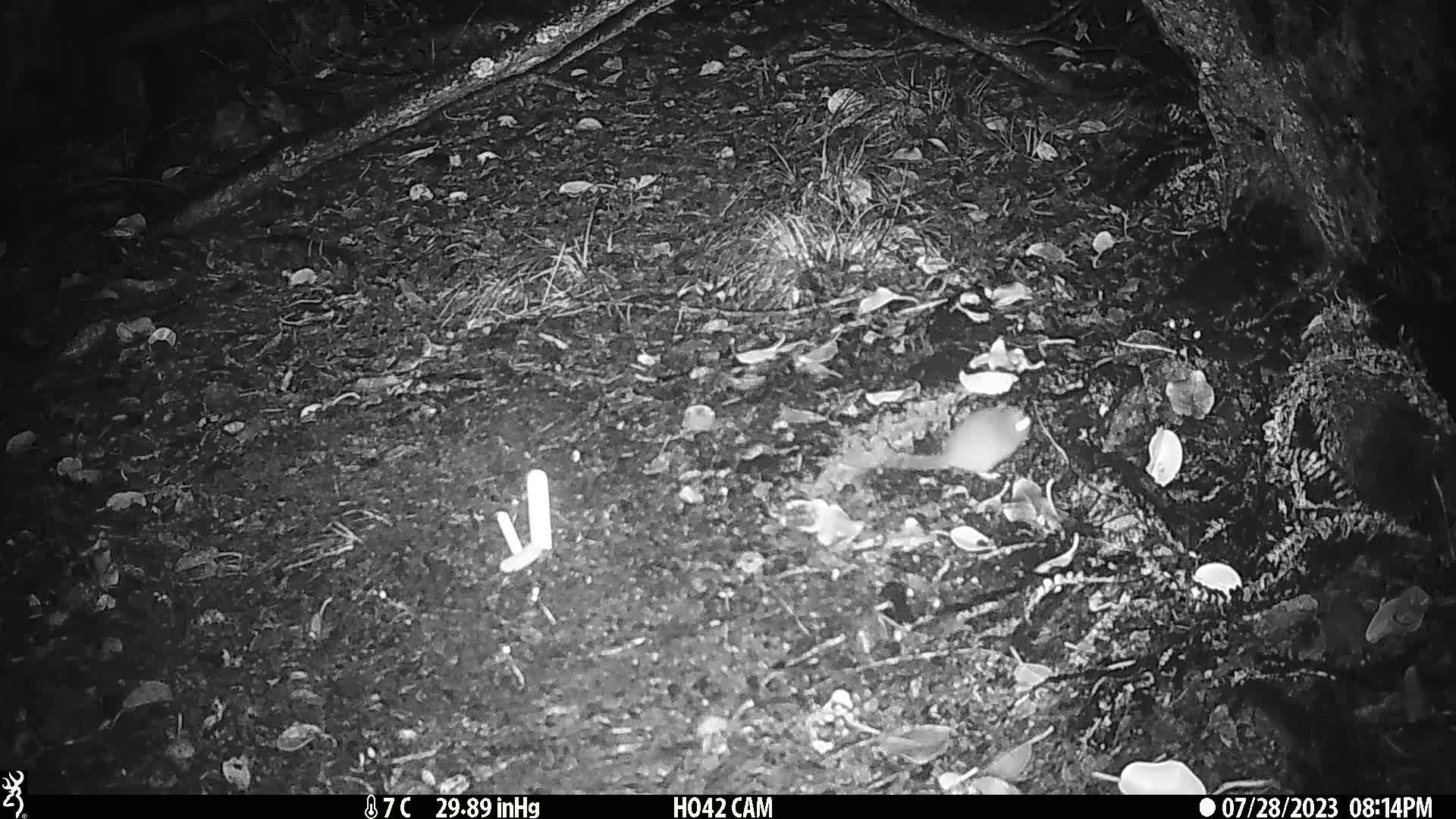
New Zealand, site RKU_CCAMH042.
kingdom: Animalia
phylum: Chordata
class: Mammalia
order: Rodentia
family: Muridae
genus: Rattus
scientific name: Rattus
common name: rat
Rat (Rattus).